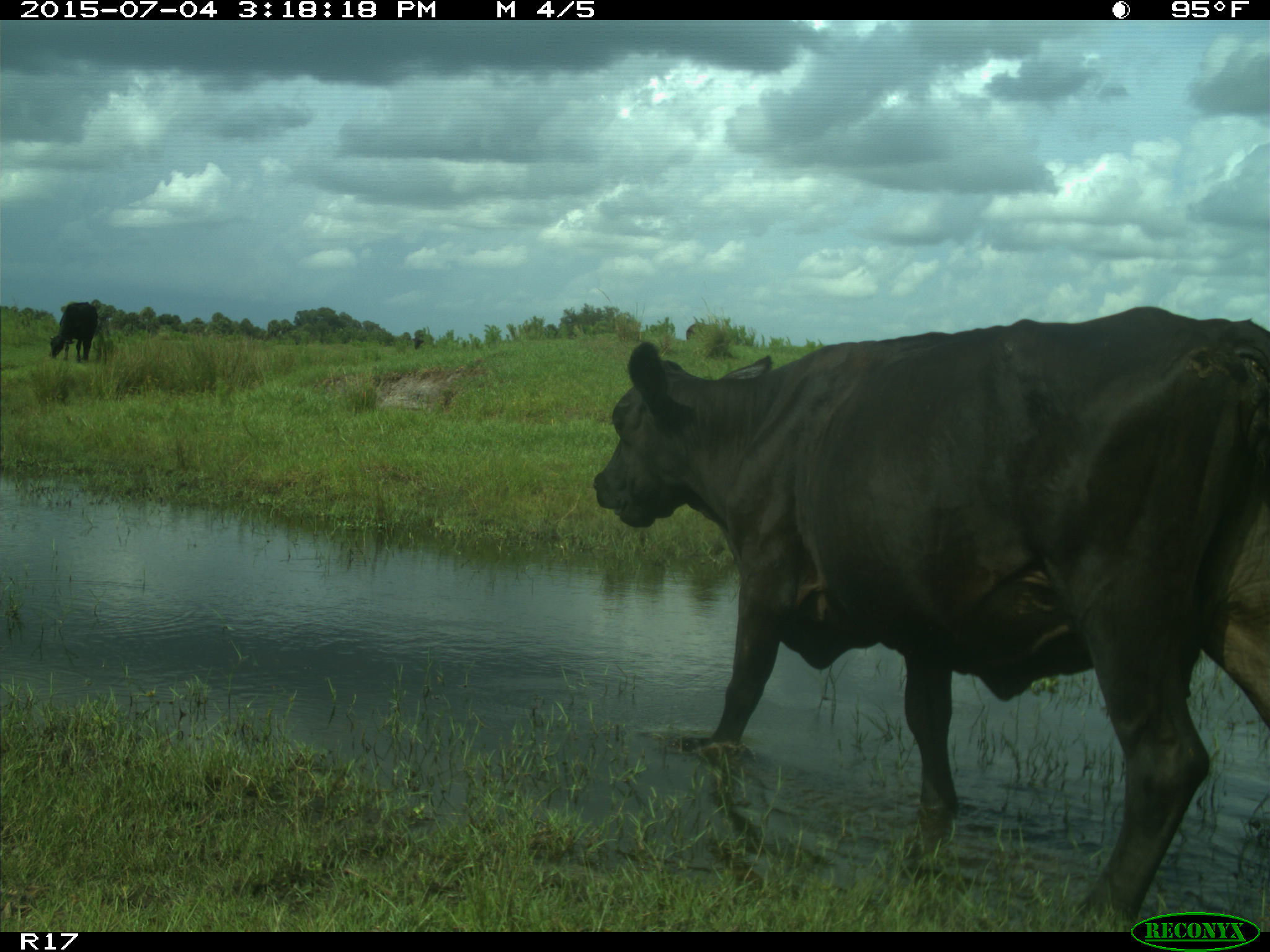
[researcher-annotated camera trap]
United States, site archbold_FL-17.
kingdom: Animalia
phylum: Chordata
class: Mammalia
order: Artiodactyla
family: Bovidae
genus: Bos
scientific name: Bos taurus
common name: domestic cow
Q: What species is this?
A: Bos taurus (domestic cow).